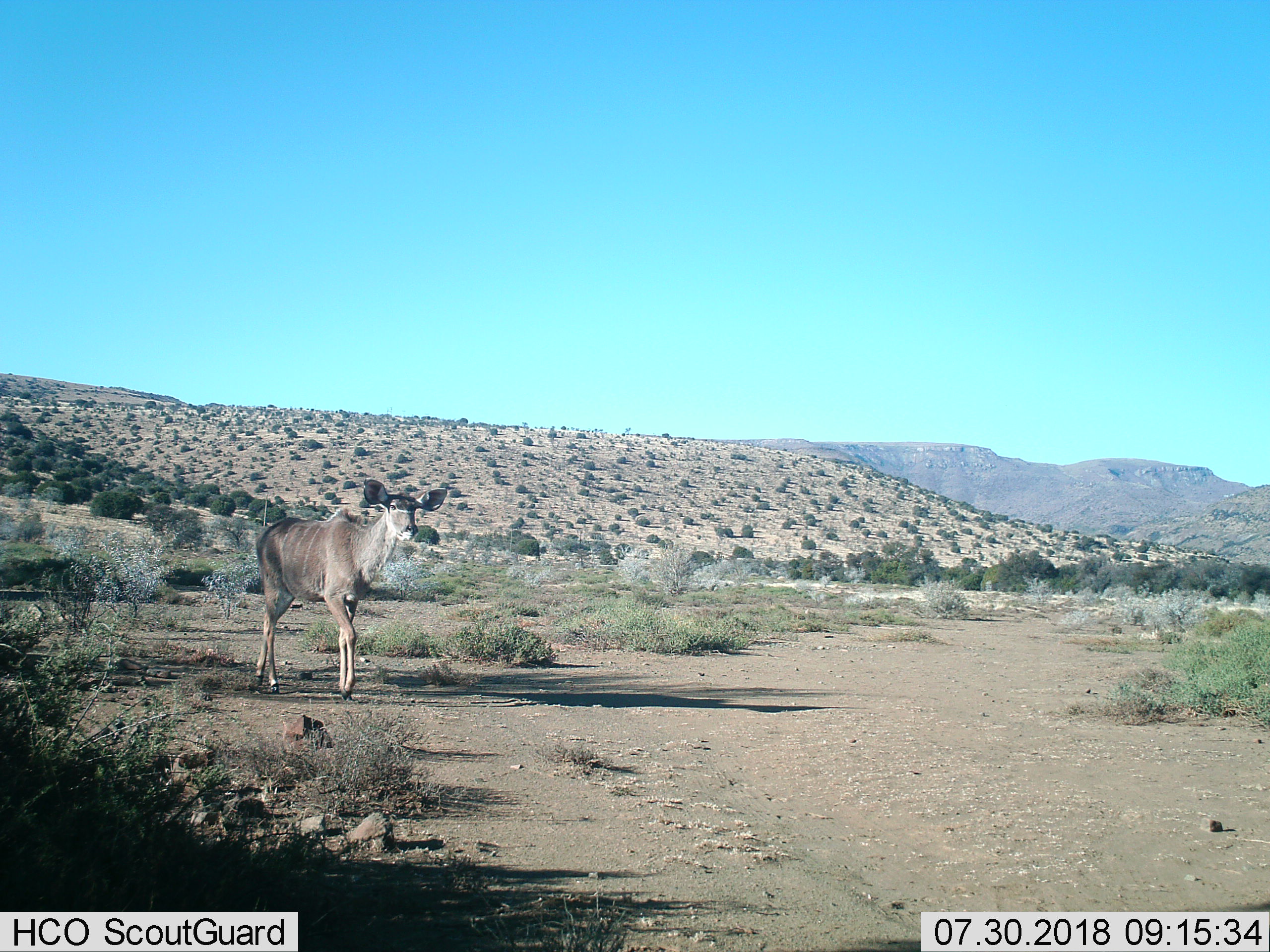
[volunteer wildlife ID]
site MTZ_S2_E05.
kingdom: Animalia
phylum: Chordata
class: Mammalia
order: Artiodactyla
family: Bovidae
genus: Tragelaphus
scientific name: Tragelaphus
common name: kudu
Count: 1.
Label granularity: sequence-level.